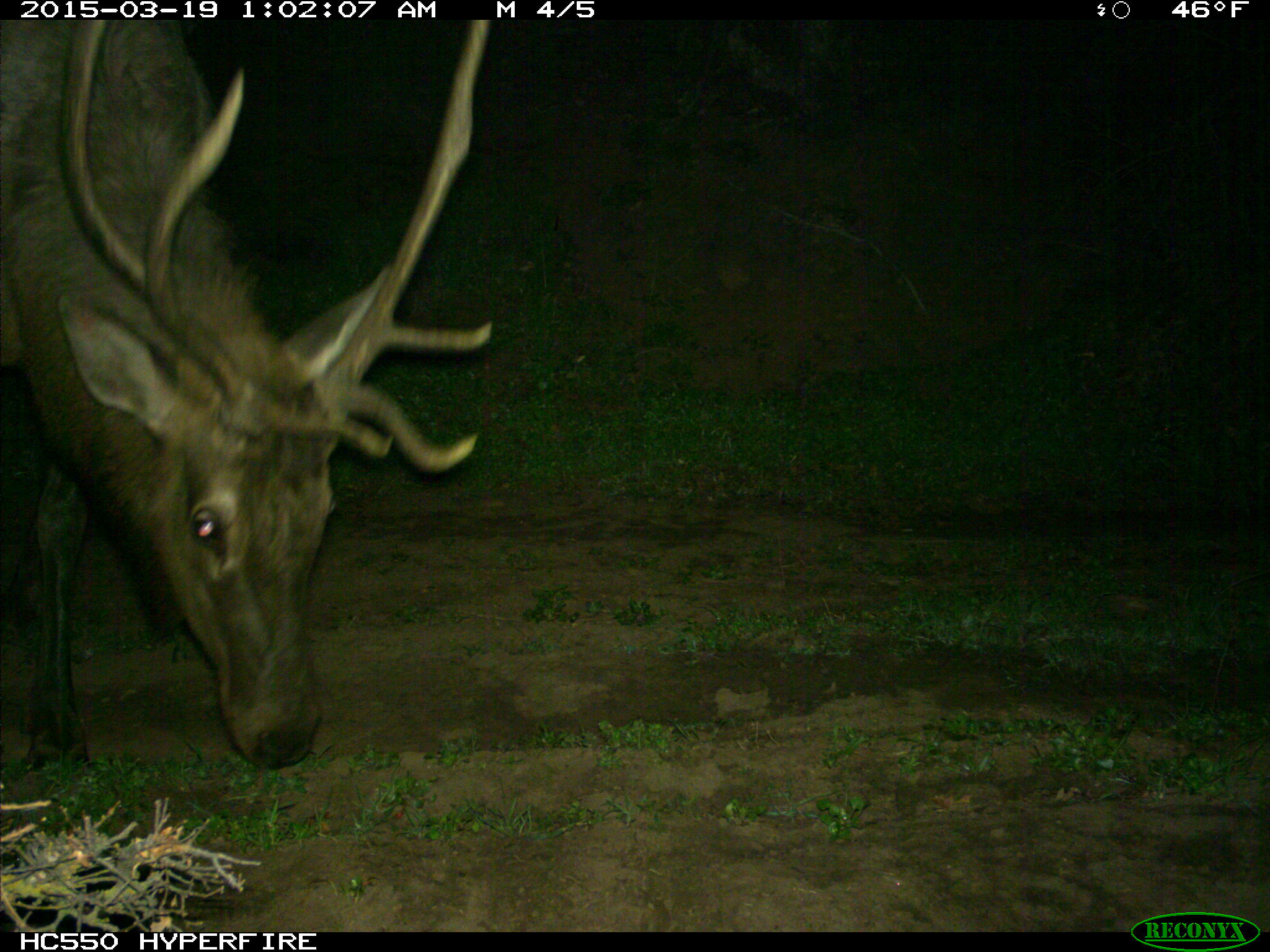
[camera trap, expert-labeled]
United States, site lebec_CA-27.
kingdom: Animalia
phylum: Chordata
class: Mammalia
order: Artiodactyla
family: Cervidae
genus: Cervus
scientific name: Cervus canadensis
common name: elk